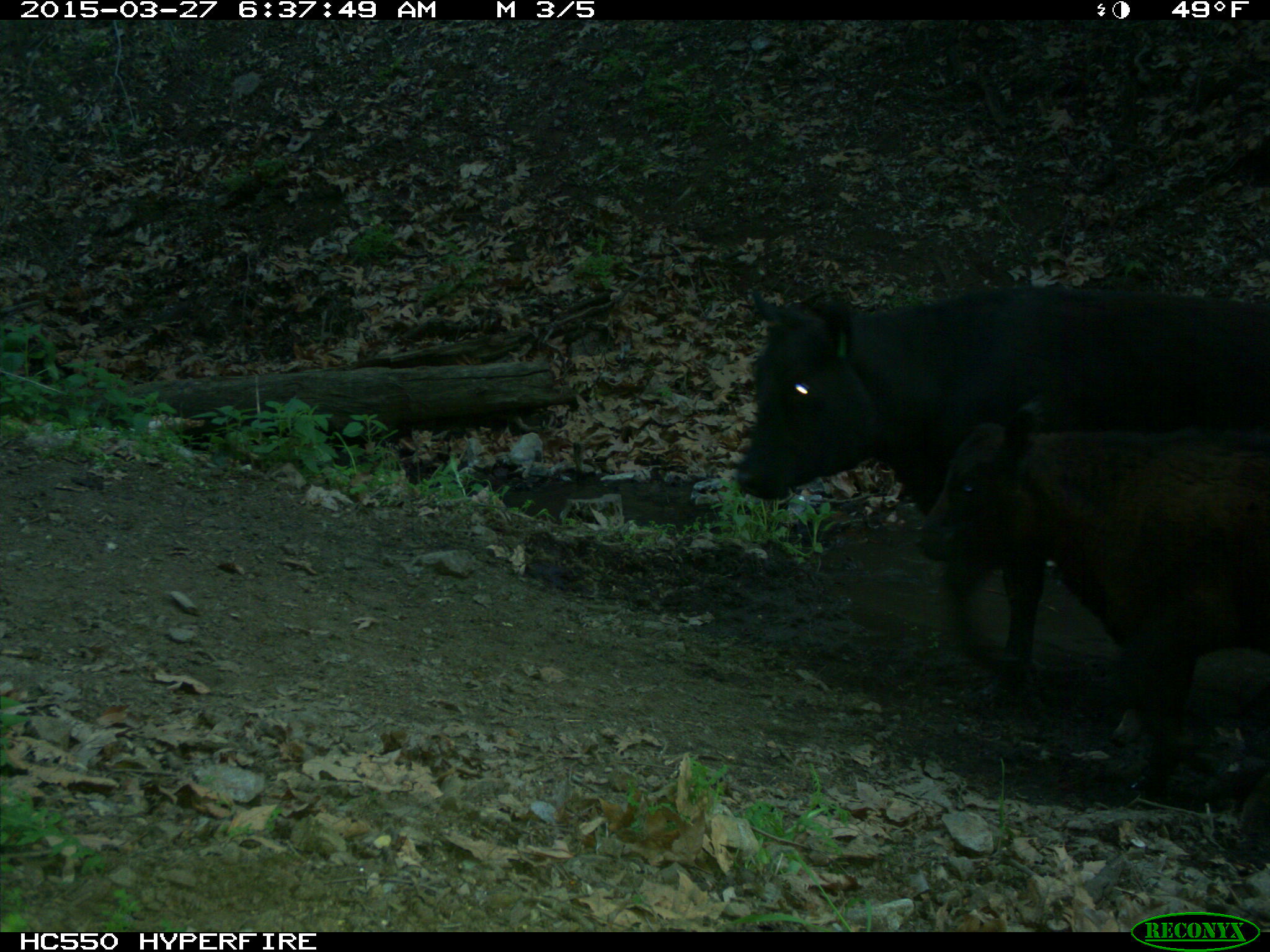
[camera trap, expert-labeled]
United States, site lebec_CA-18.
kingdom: Animalia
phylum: Chordata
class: Mammalia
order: Artiodactyla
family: Bovidae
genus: Bos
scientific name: Bos taurus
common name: domestic cow